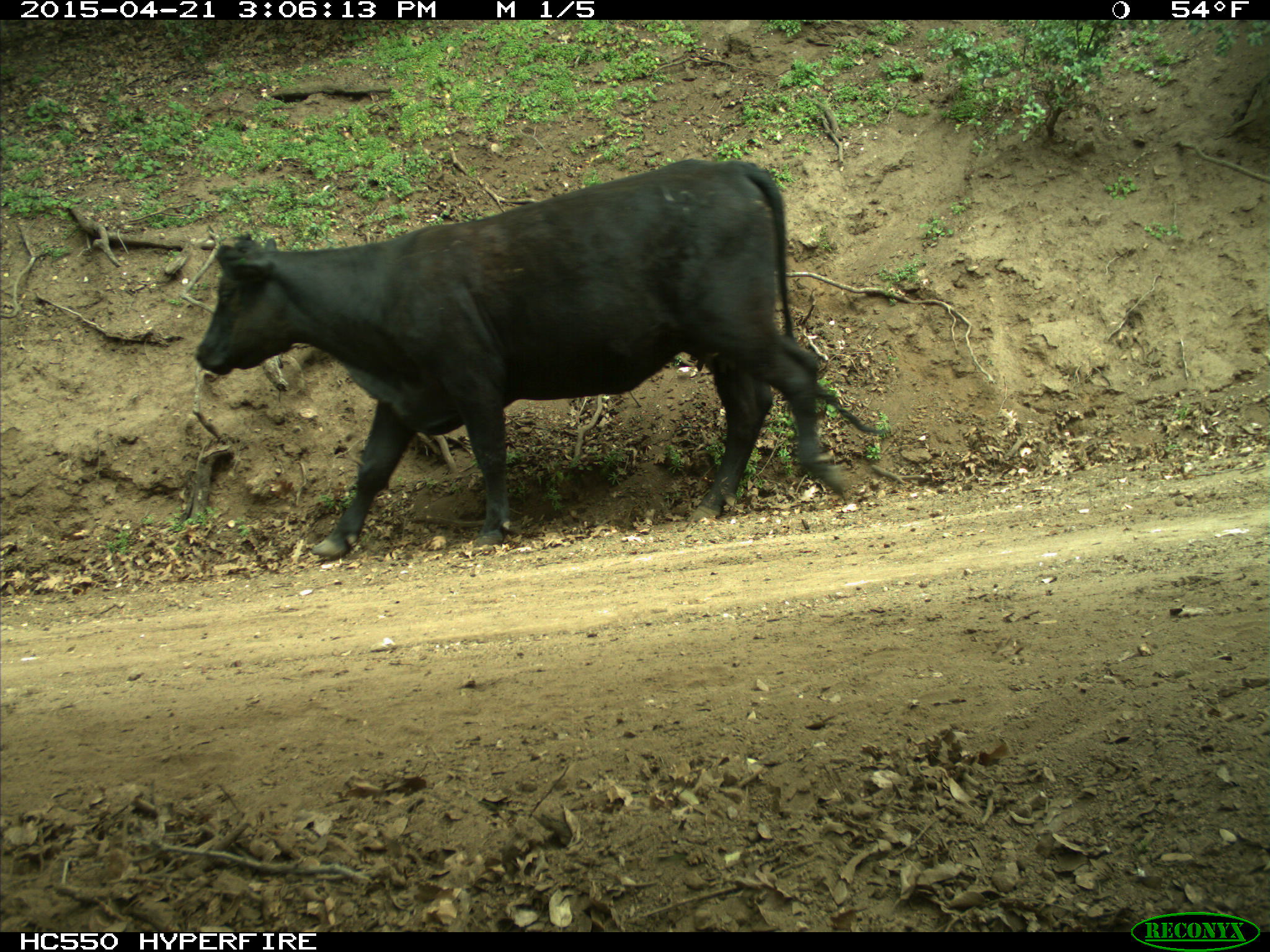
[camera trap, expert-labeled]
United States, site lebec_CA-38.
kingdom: Animalia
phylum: Chordata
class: Mammalia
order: Artiodactyla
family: Bovidae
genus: Bos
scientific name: Bos taurus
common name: domestic cow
Bos taurus (domestic cow).